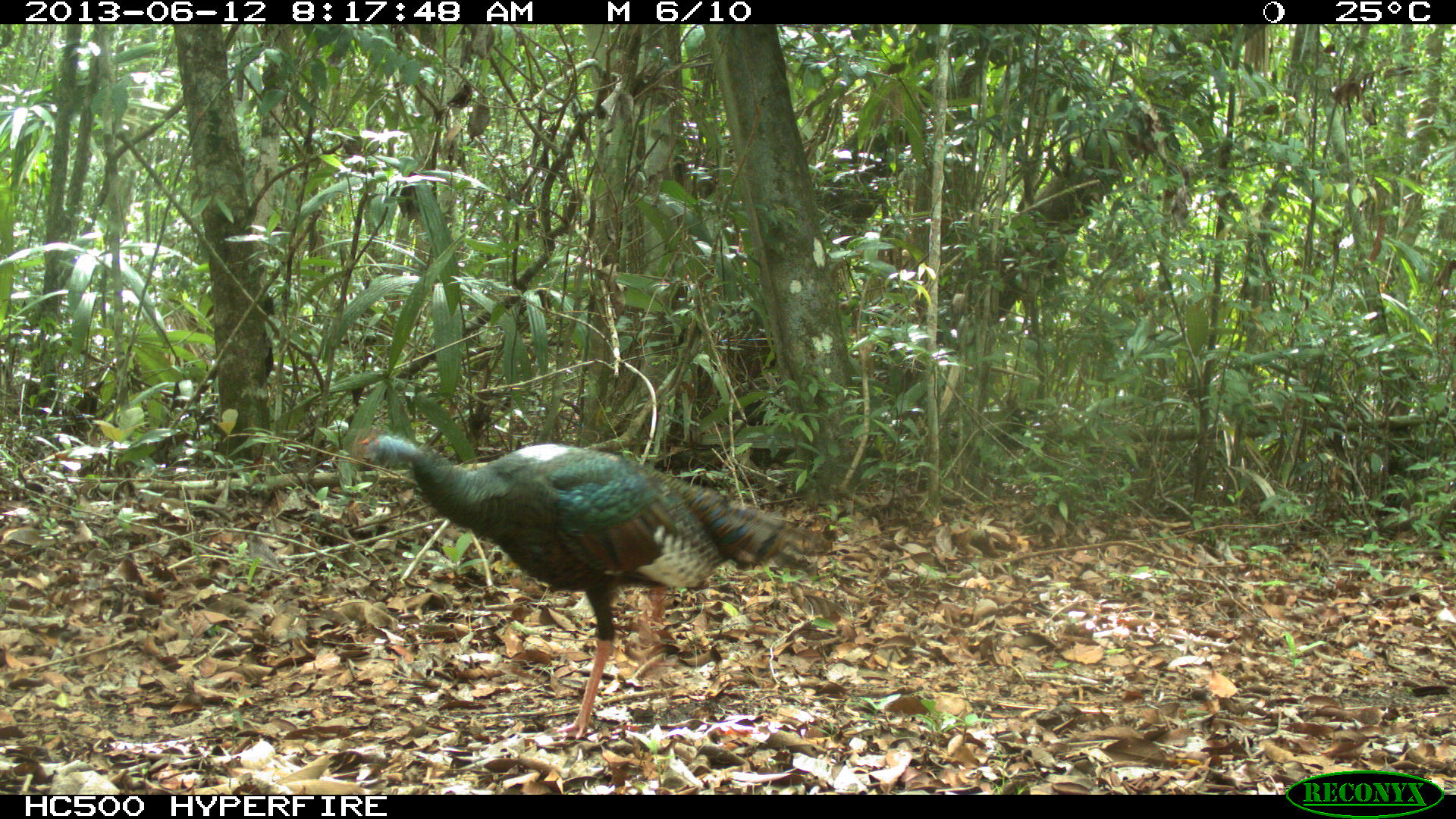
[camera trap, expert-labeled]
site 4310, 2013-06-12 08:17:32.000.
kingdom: Animalia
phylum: Chordata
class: Aves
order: Galliformes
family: Phasianidae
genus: Meleagris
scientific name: Meleagris ocellata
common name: ocellated turkey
Meleagris ocellata (ocellated turkey), count 1, sex male.